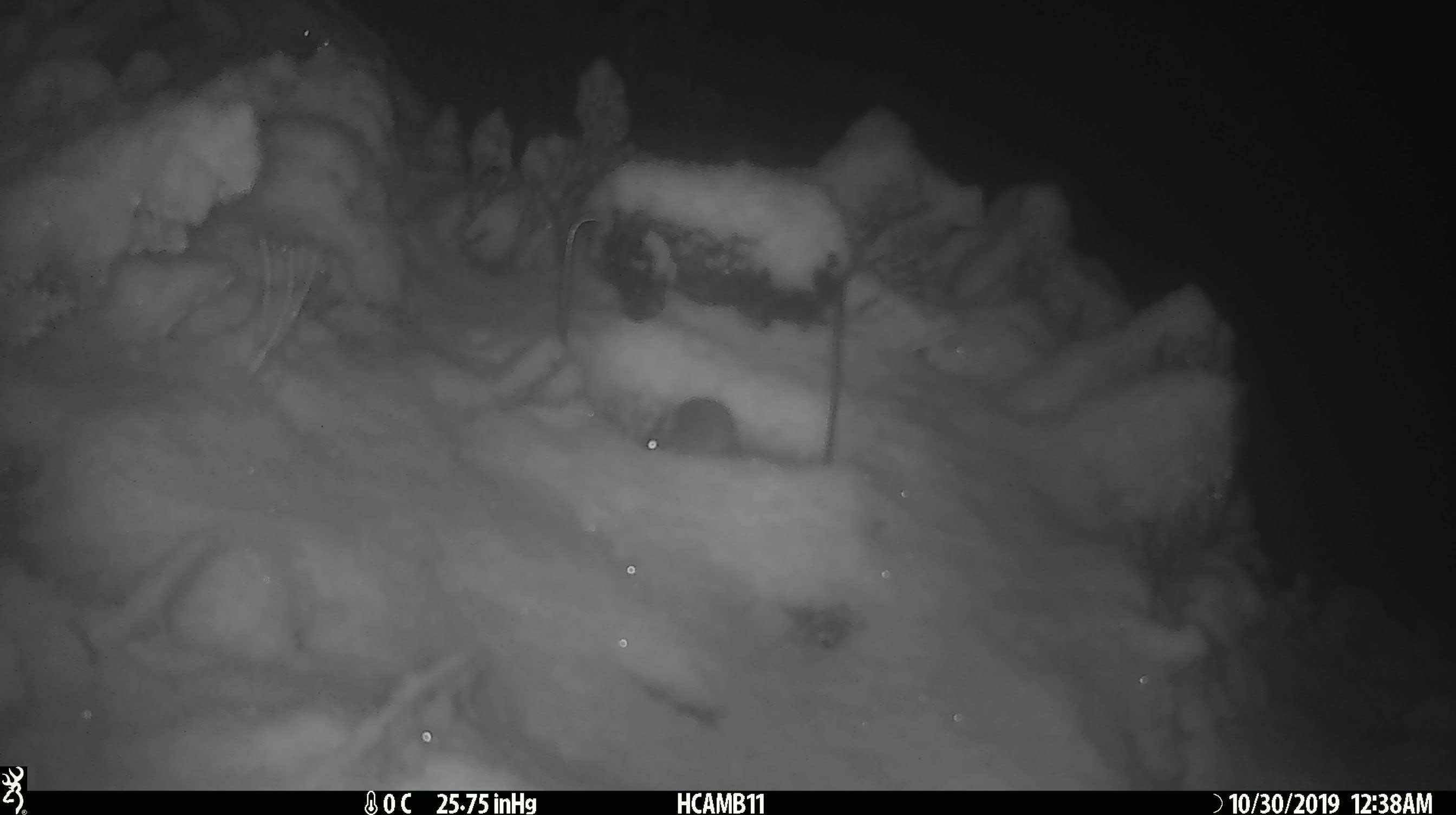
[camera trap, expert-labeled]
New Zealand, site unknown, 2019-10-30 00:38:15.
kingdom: Animalia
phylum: Chordata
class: Mammalia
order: Rodentia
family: Muridae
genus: Mus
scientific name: Mus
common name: mouse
Mouse (Mus).